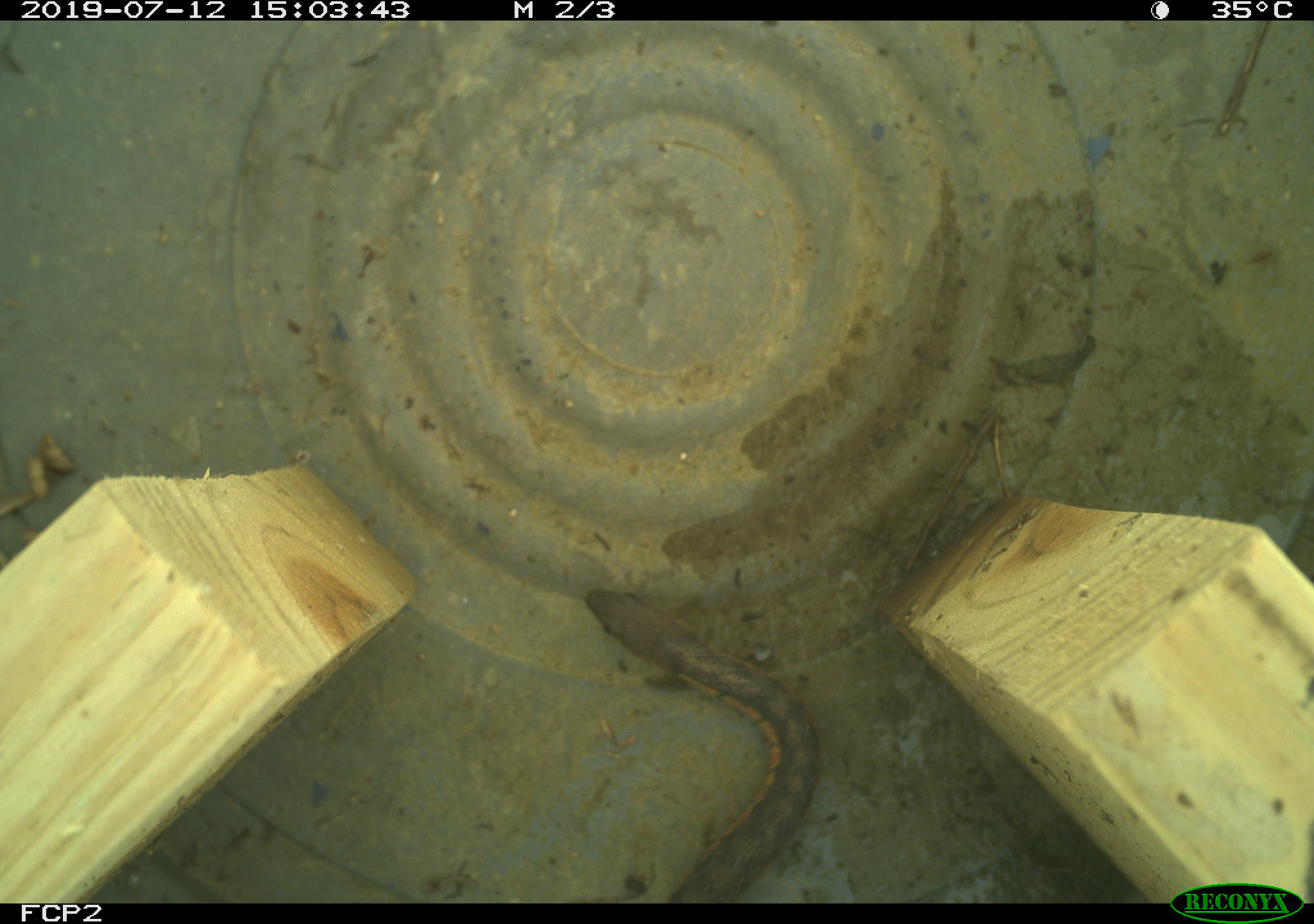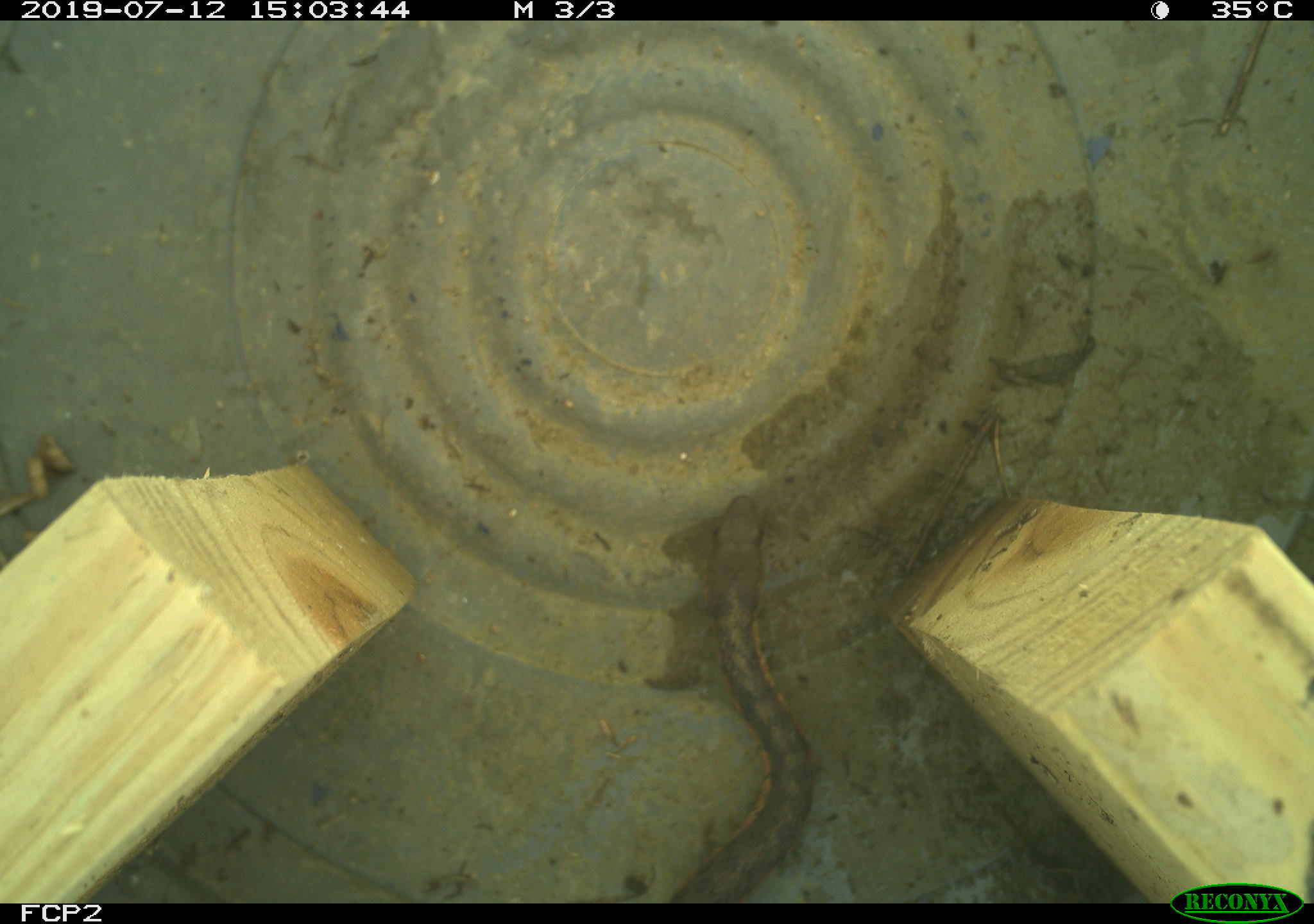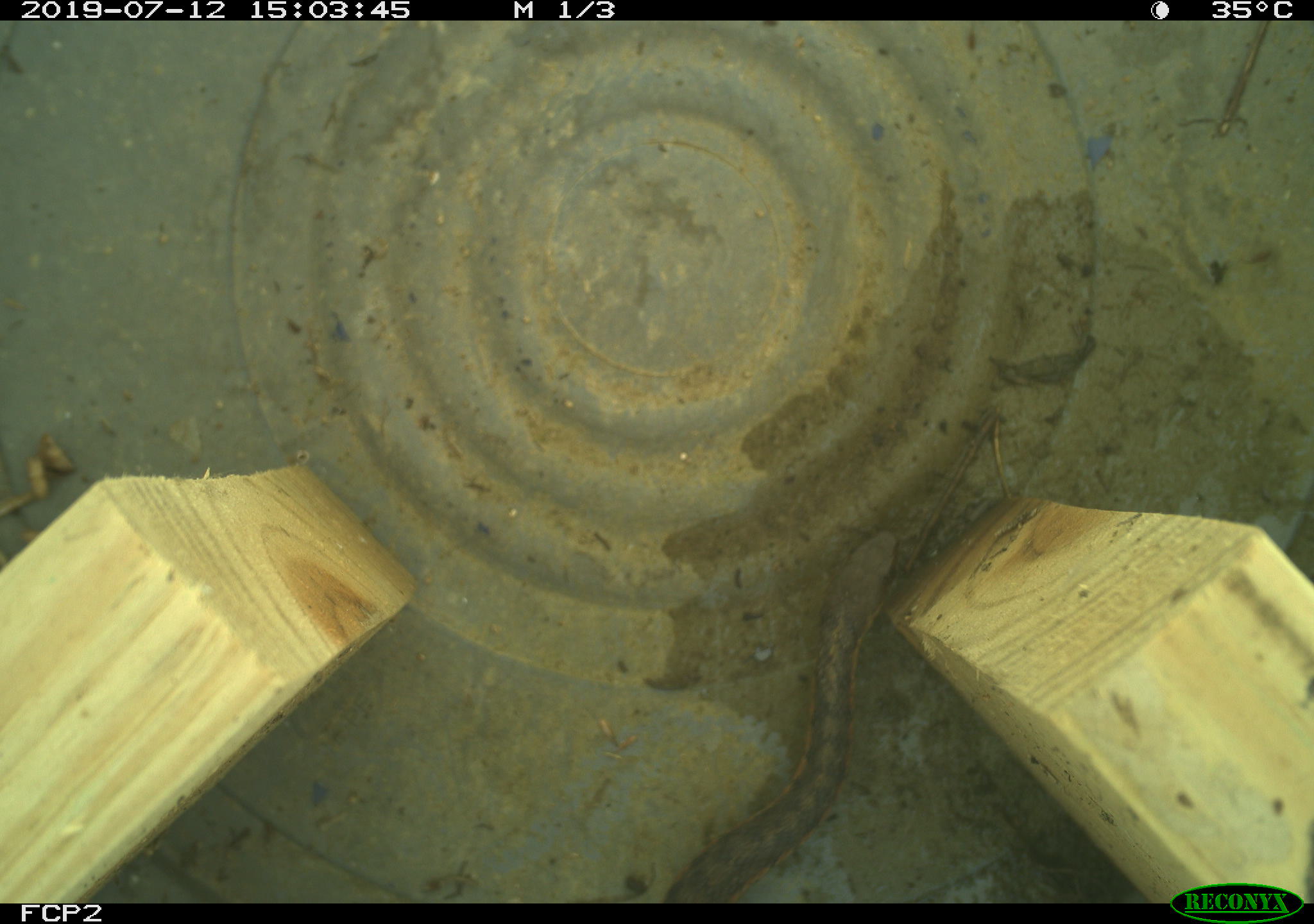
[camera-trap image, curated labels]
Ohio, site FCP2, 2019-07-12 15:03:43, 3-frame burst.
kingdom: Animalia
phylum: Chordata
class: Reptilia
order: Squamata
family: Colubridae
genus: Thamnophis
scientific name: Thamnophis sirtalis sirtalis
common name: eastern gartersnake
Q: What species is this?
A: Eastern gartersnake (Thamnophis sirtalis sirtalis).